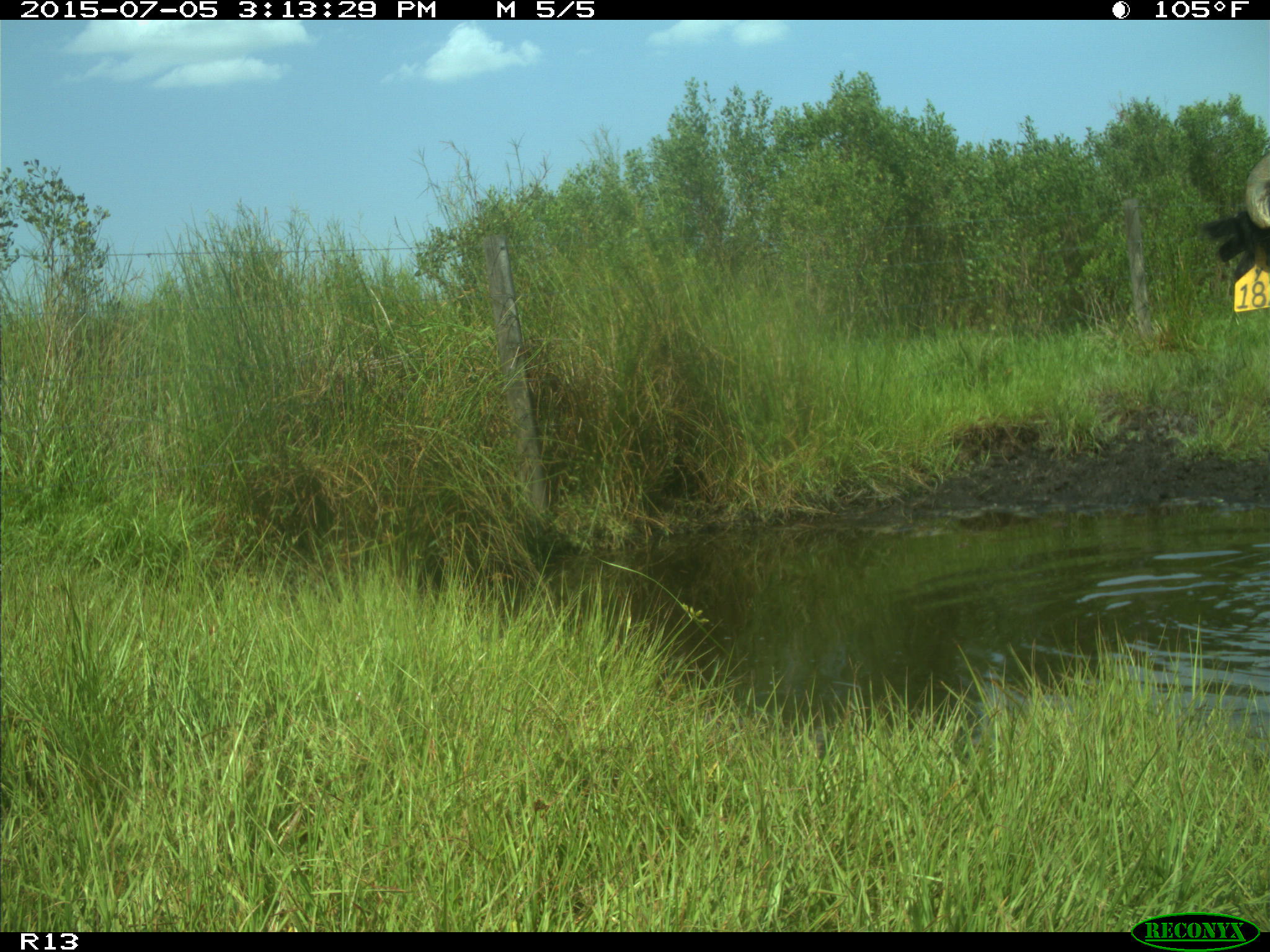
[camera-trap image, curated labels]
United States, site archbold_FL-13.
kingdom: Animalia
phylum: Chordata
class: Mammalia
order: Artiodactyla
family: Bovidae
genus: Bos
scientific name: Bos taurus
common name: domestic cow